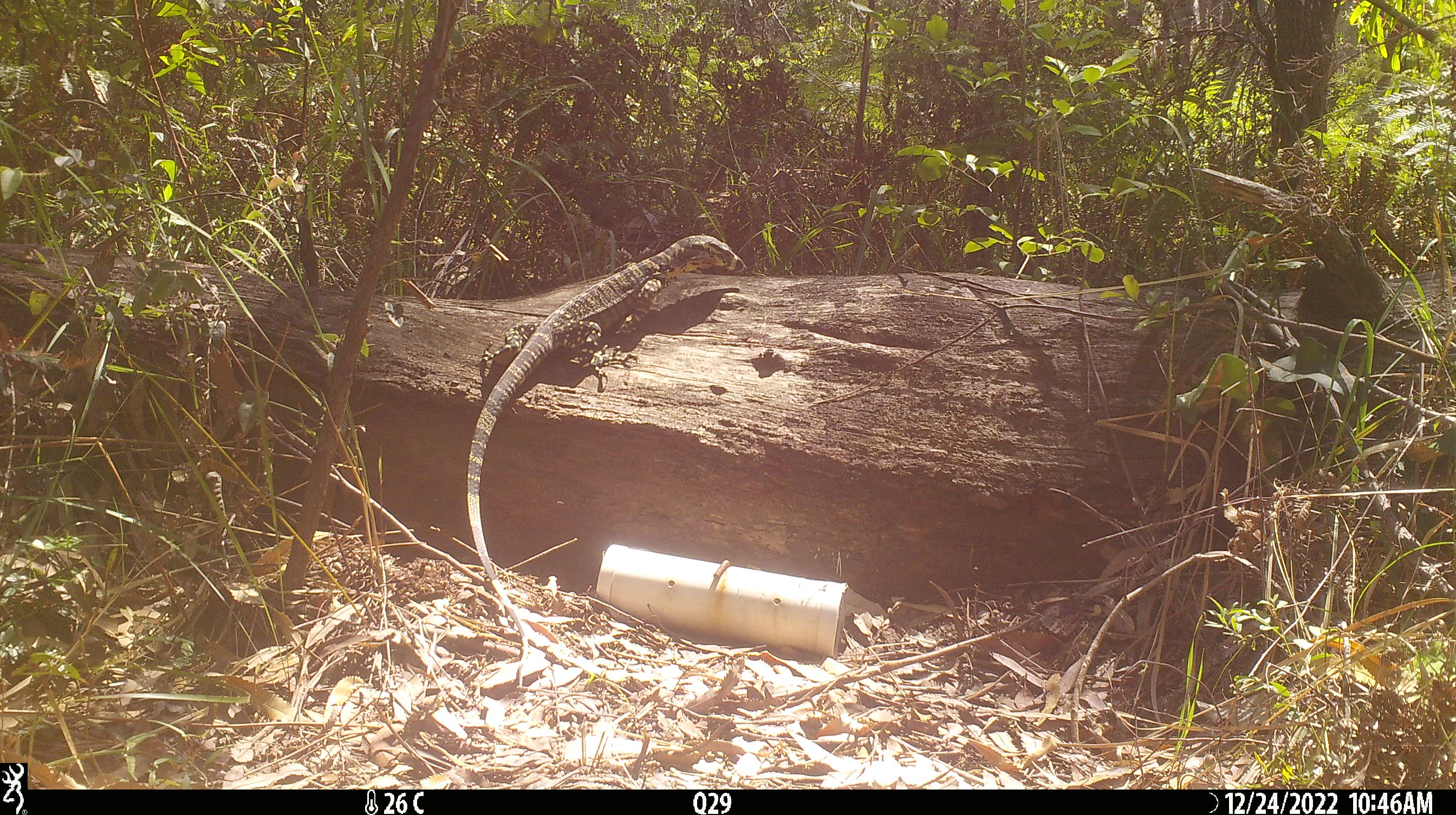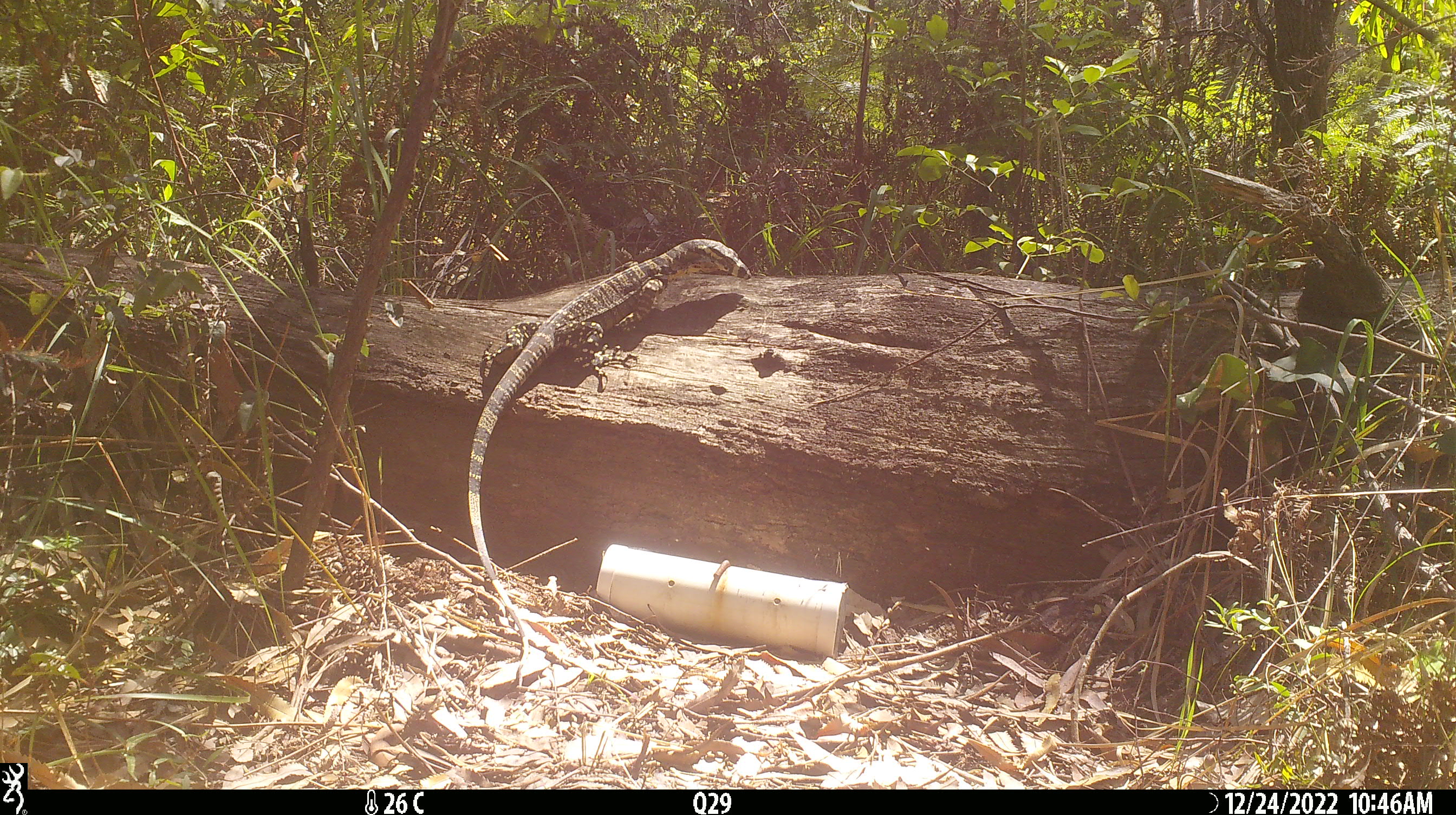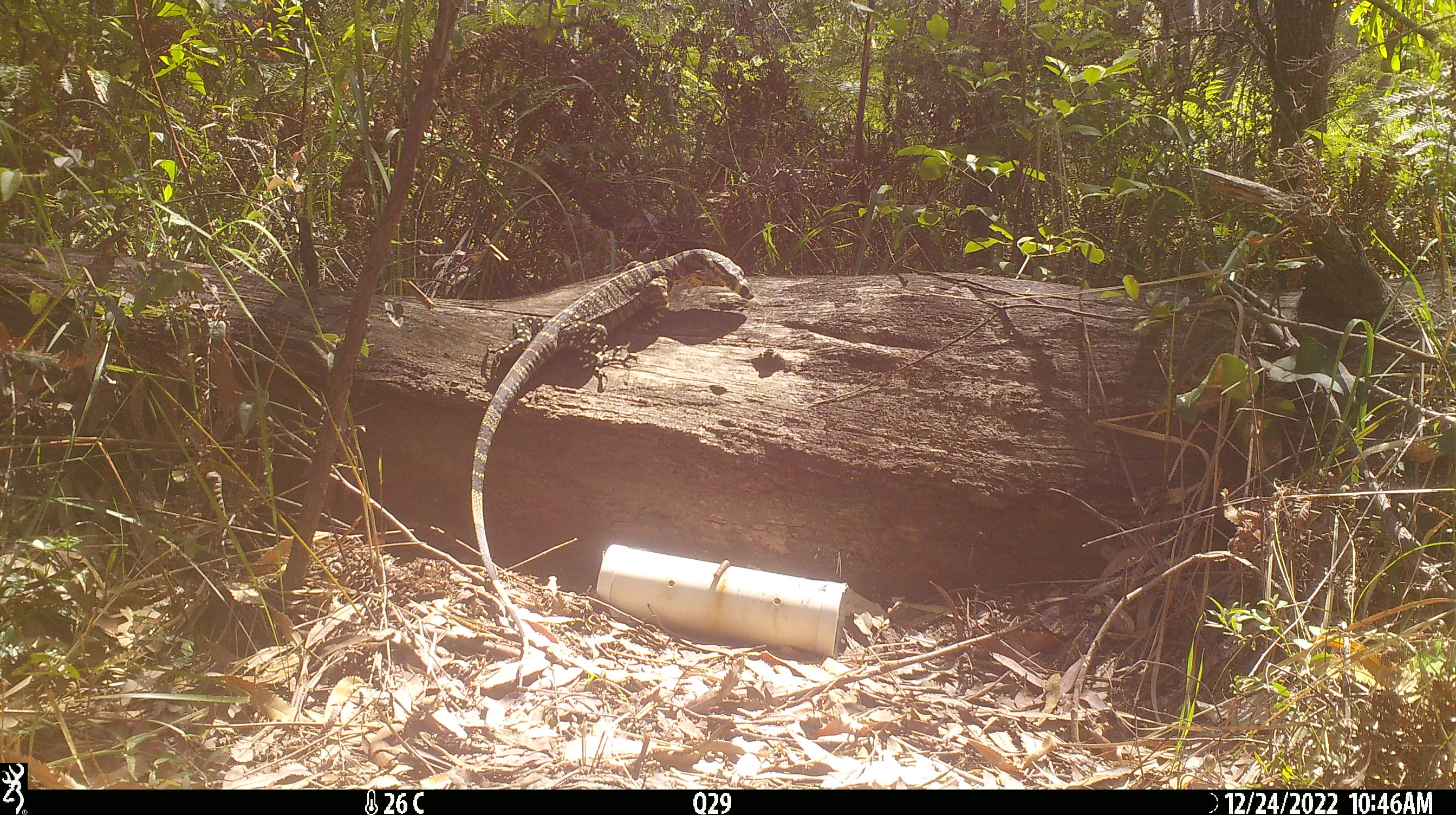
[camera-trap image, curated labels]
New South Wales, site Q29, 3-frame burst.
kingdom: Animalia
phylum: Chordata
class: Reptilia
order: Squamata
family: Varanidae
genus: Varanus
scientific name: Varanus varius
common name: lace monitor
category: goanna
Goanna (lace monitor) (Varanus varius).